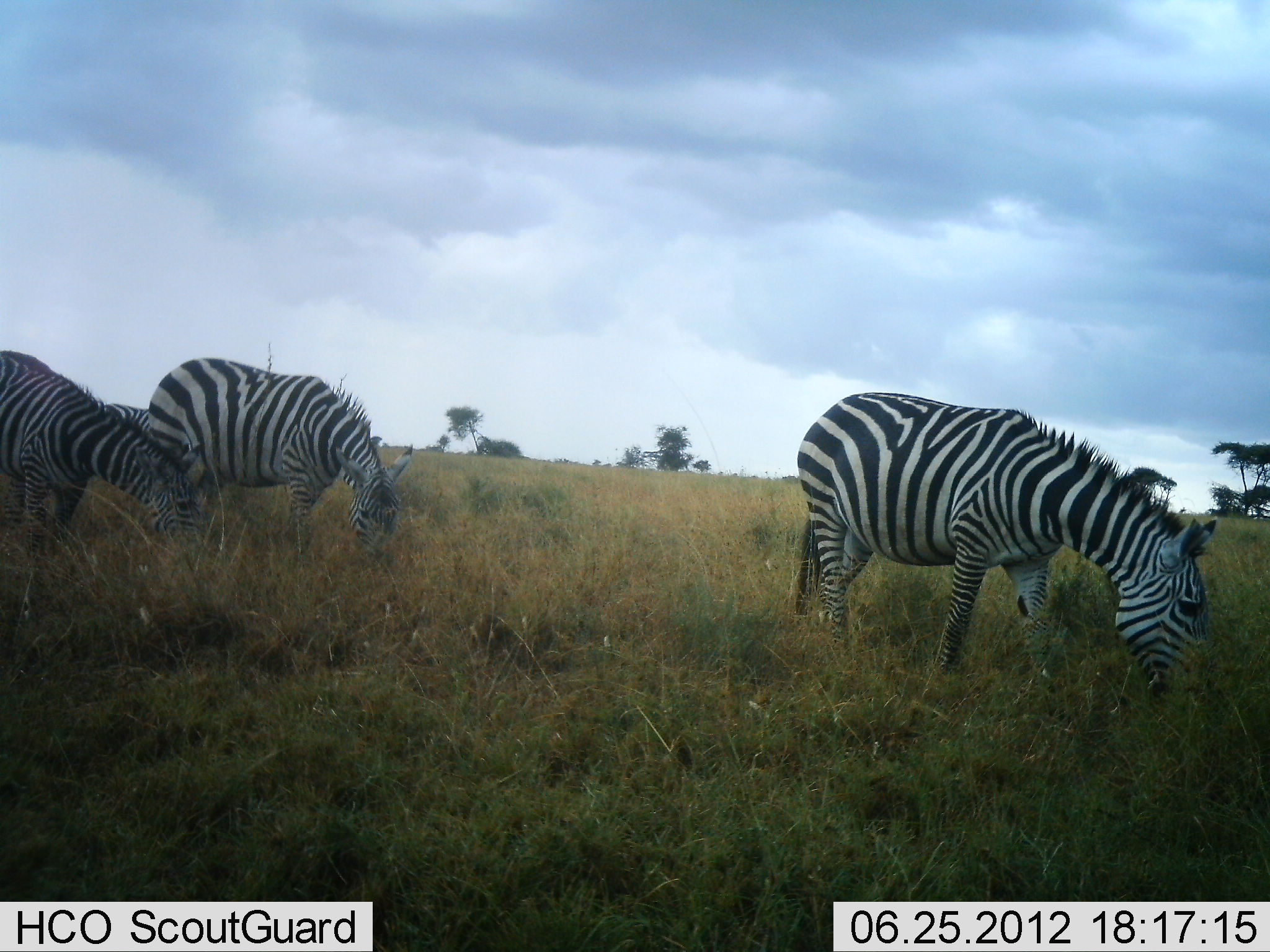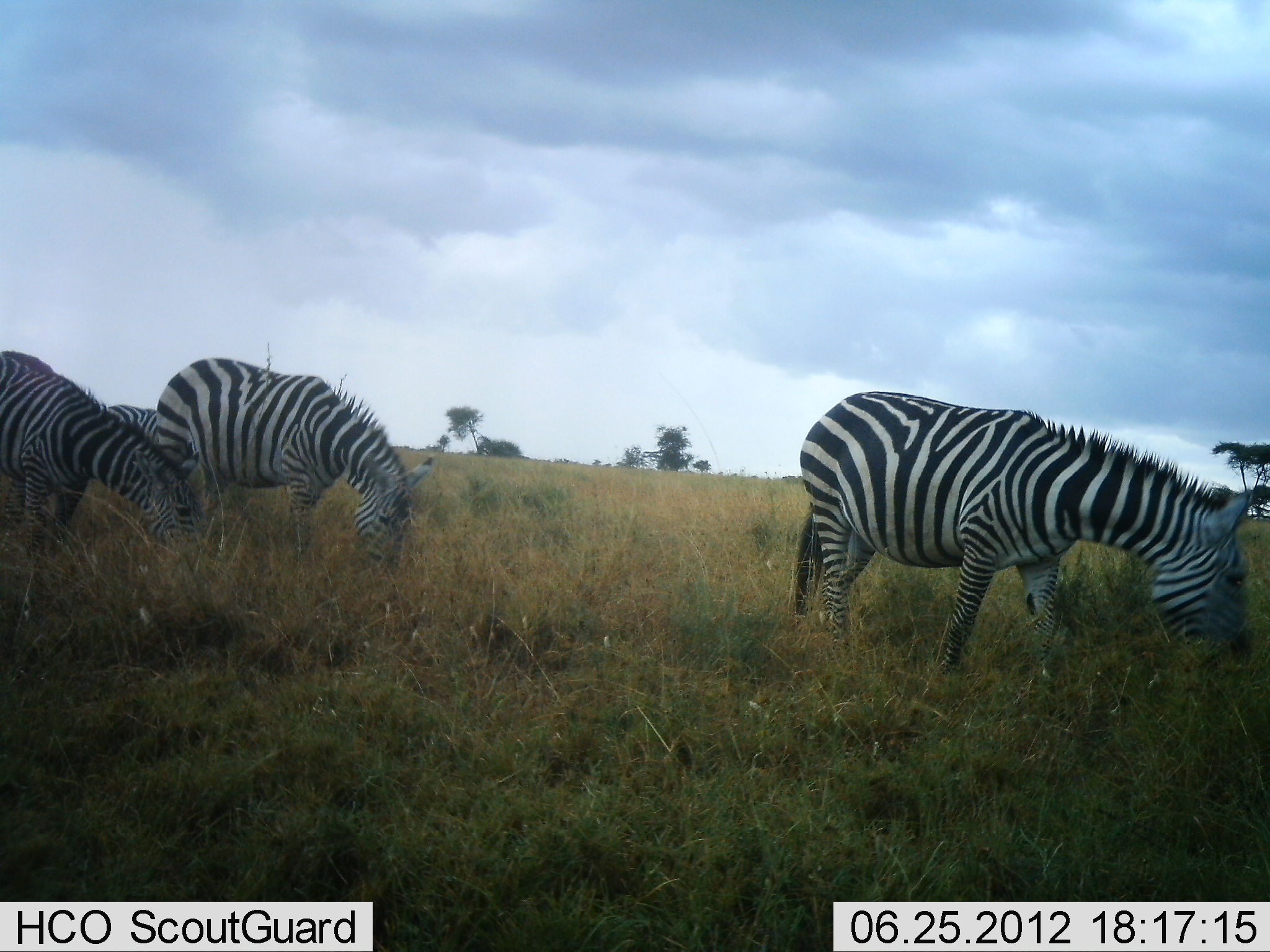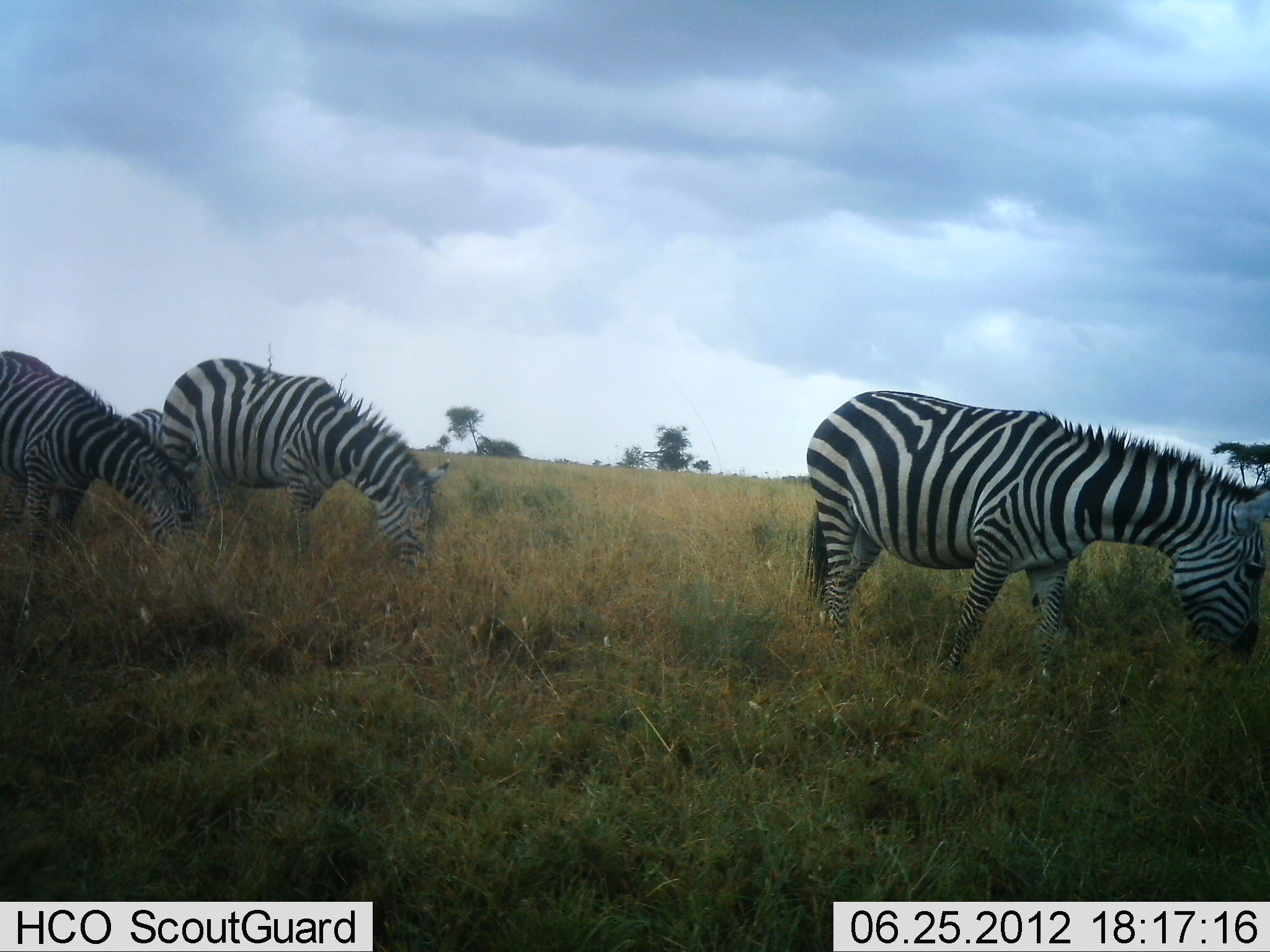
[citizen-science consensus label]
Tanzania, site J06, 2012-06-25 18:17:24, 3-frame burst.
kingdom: Animalia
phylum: Chordata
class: Mammalia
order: Perissodactyla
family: Equidae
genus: Equus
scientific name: Equus quagga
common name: plains zebra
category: zebra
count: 4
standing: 22%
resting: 0%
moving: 0%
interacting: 0%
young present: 0%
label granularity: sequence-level